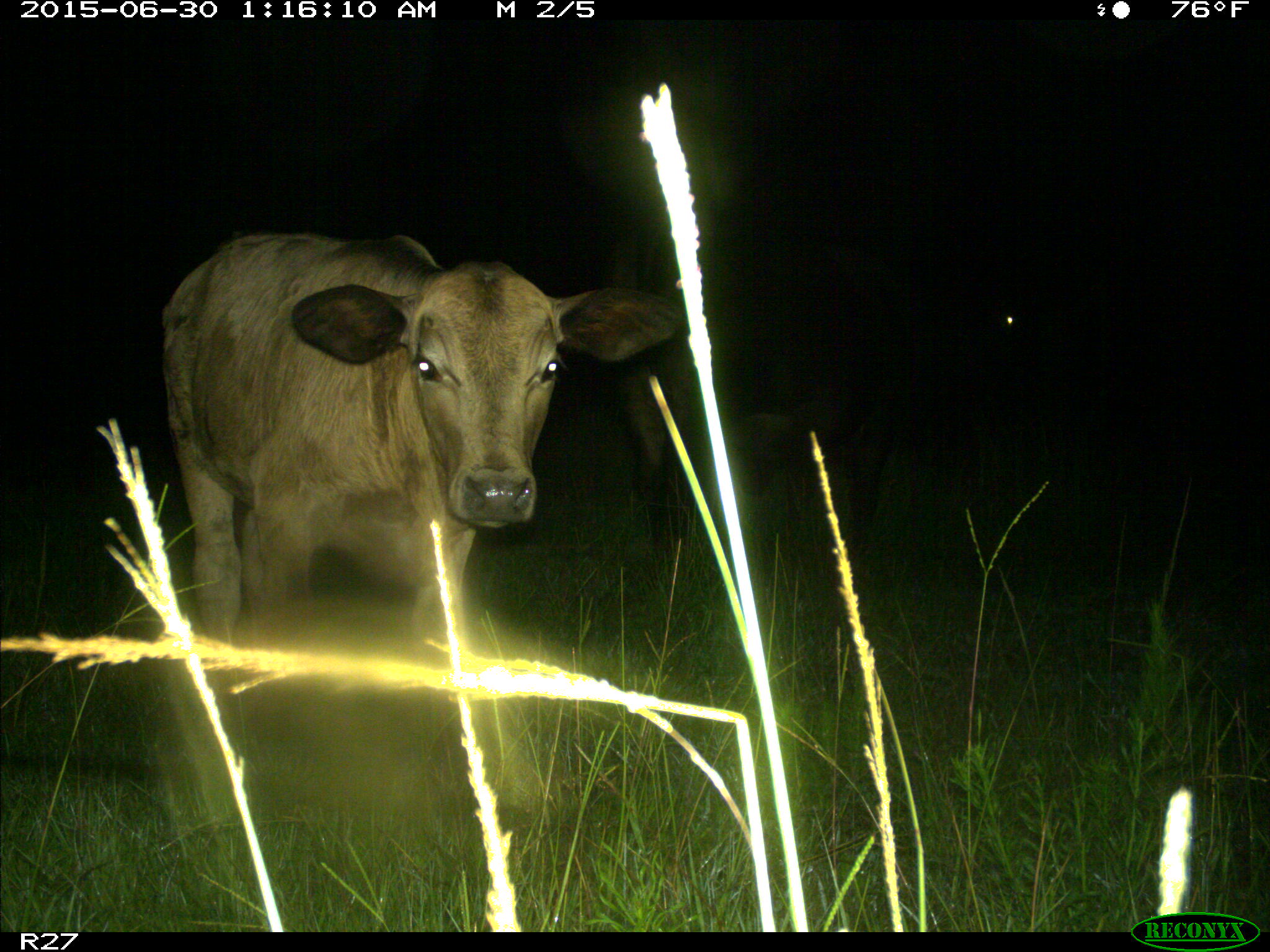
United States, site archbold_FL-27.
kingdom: Animalia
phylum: Chordata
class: Mammalia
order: Artiodactyla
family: Bovidae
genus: Bos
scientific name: Bos taurus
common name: domestic cow